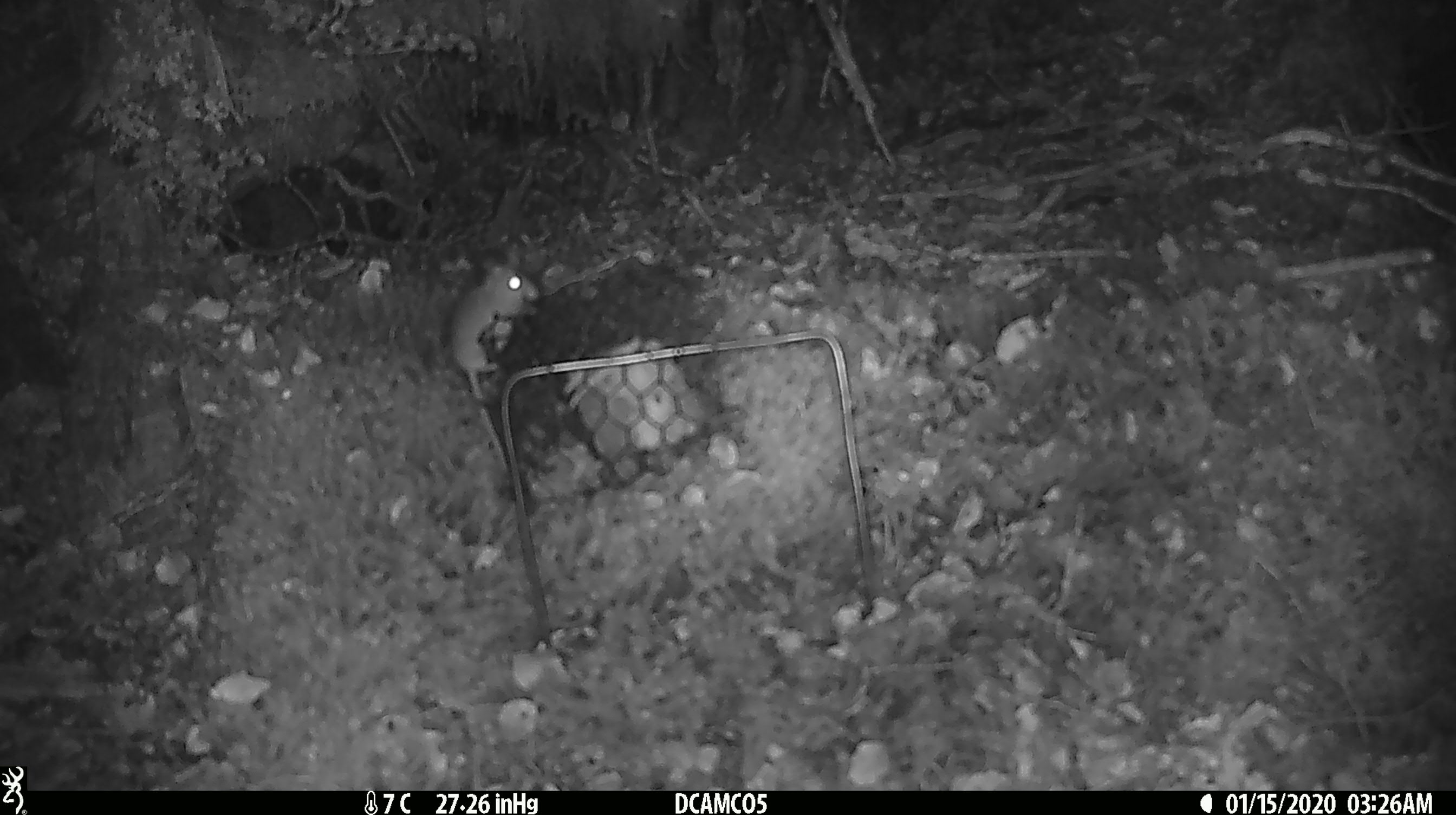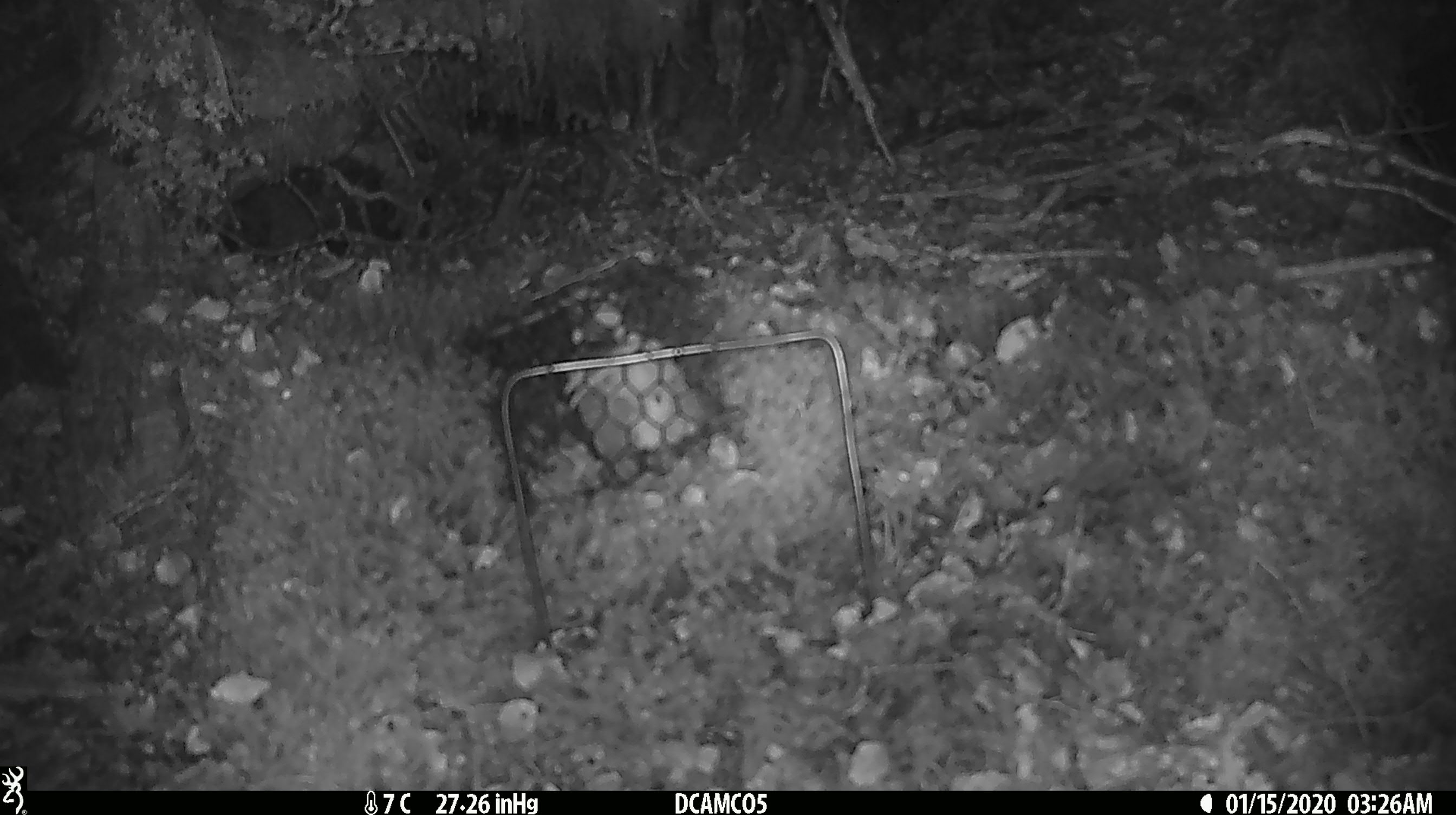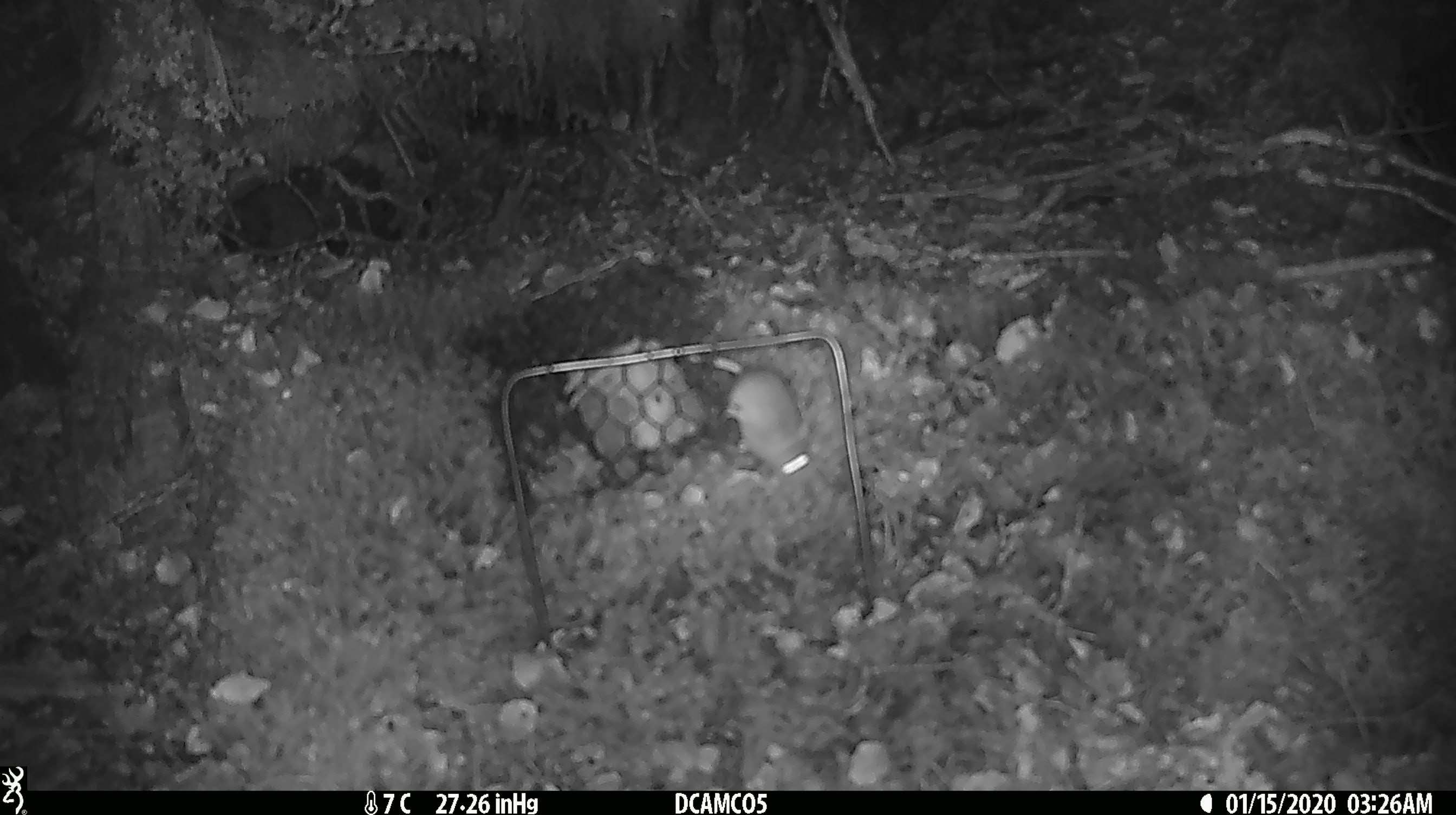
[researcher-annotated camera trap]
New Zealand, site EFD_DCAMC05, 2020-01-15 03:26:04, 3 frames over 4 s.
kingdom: Animalia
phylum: Chordata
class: Mammalia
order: Rodentia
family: Muridae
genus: Mus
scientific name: Mus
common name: mouse